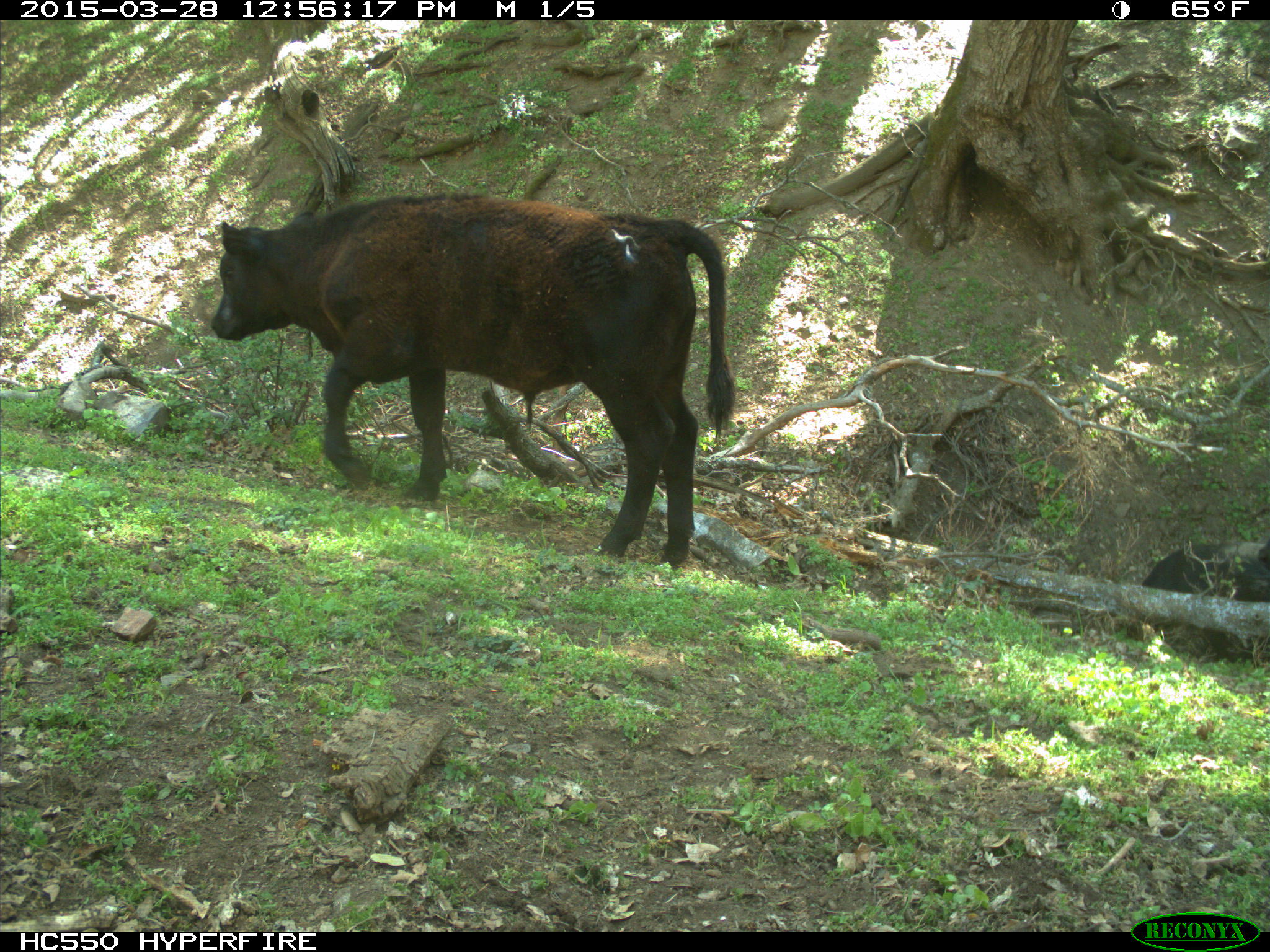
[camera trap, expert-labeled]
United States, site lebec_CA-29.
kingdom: Animalia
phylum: Chordata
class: Mammalia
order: Artiodactyla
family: Bovidae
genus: Bos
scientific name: Bos taurus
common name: domestic cow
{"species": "Bos taurus (domestic cow)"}